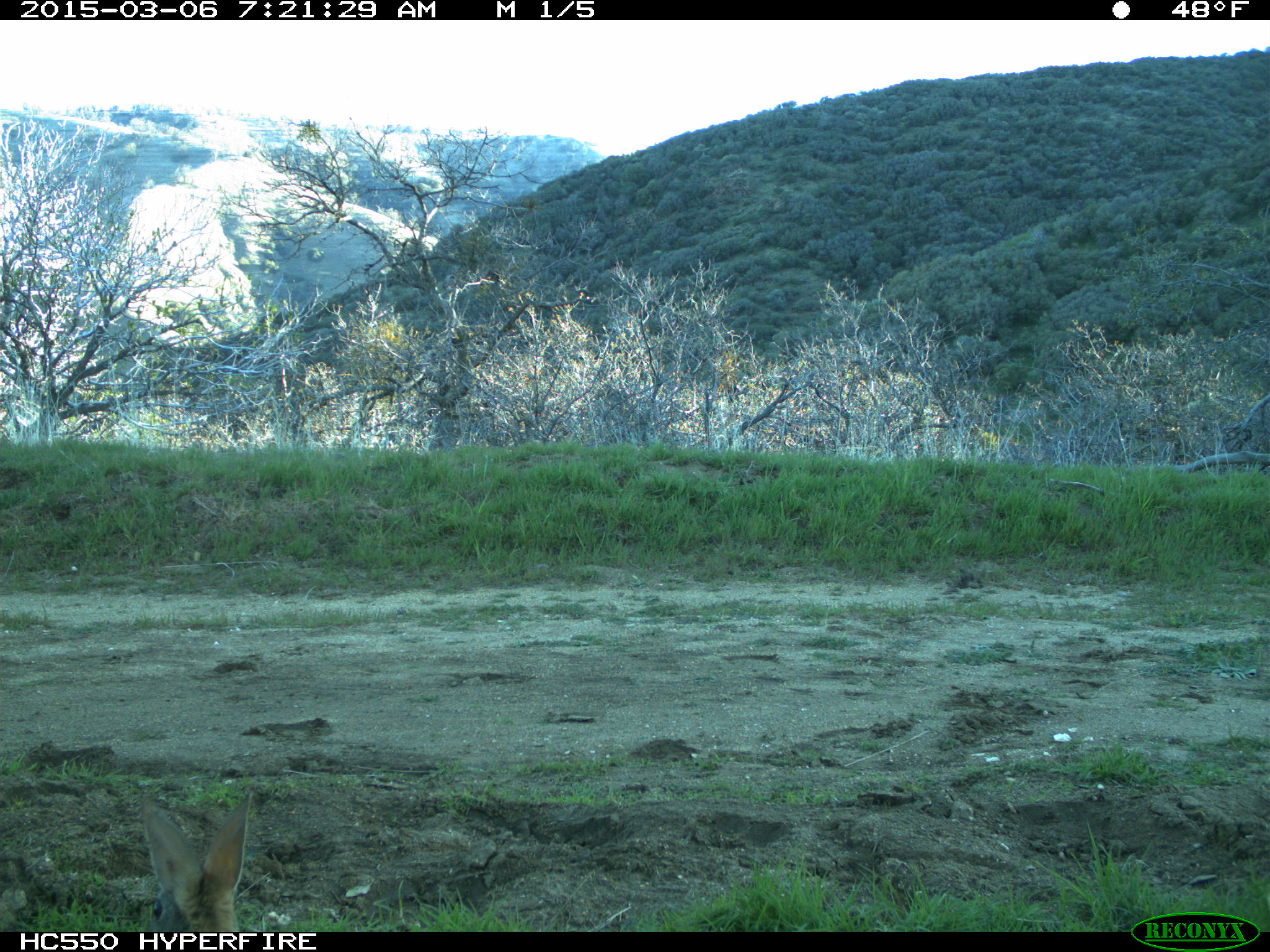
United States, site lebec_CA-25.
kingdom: Animalia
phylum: Chordata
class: Mammalia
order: Lagomorpha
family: Leporidae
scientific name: Leporidae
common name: rabbits and hares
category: unidentified rabbit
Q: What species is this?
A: Unidentified rabbit (rabbits and hares) (Leporidae).